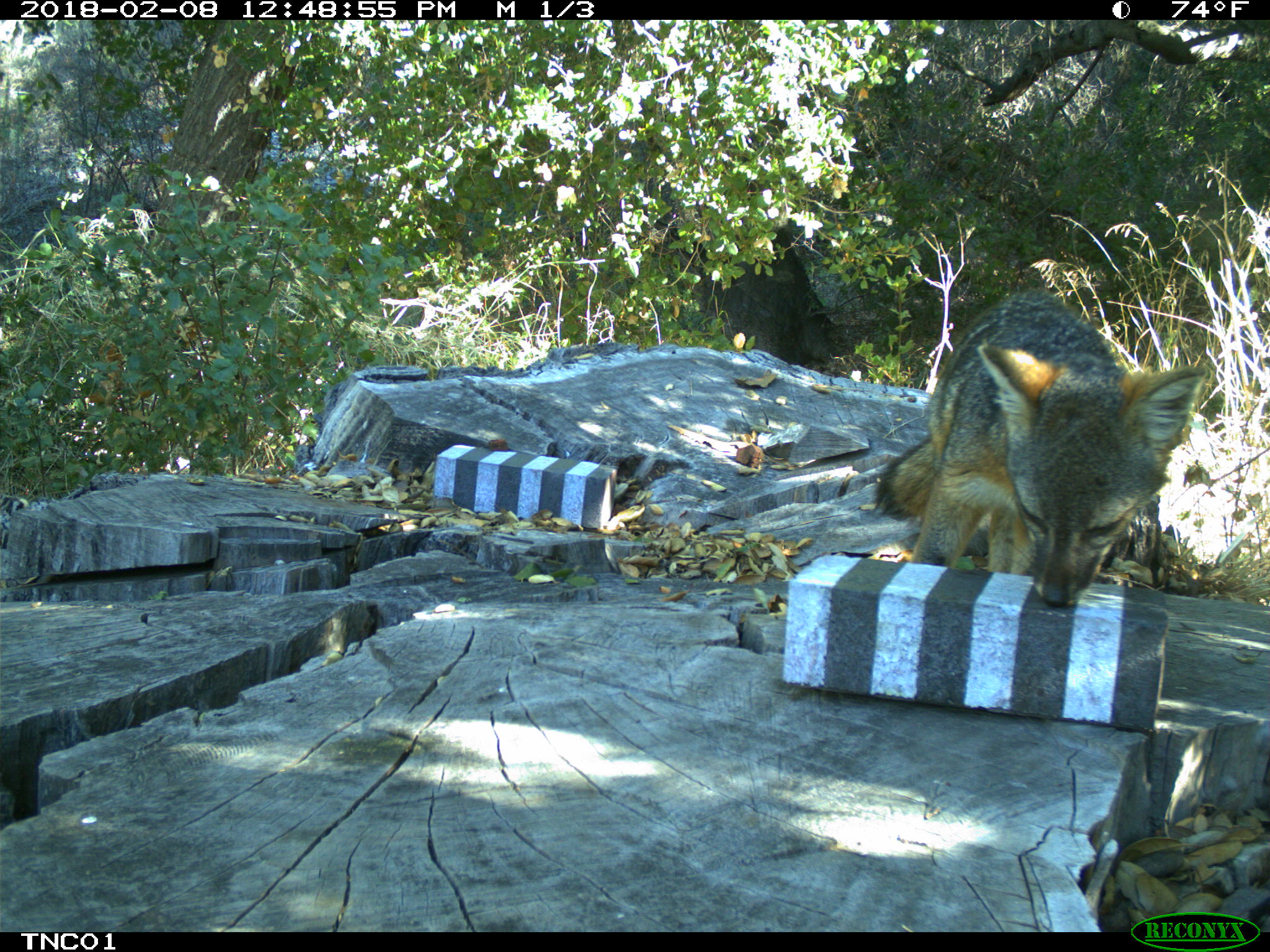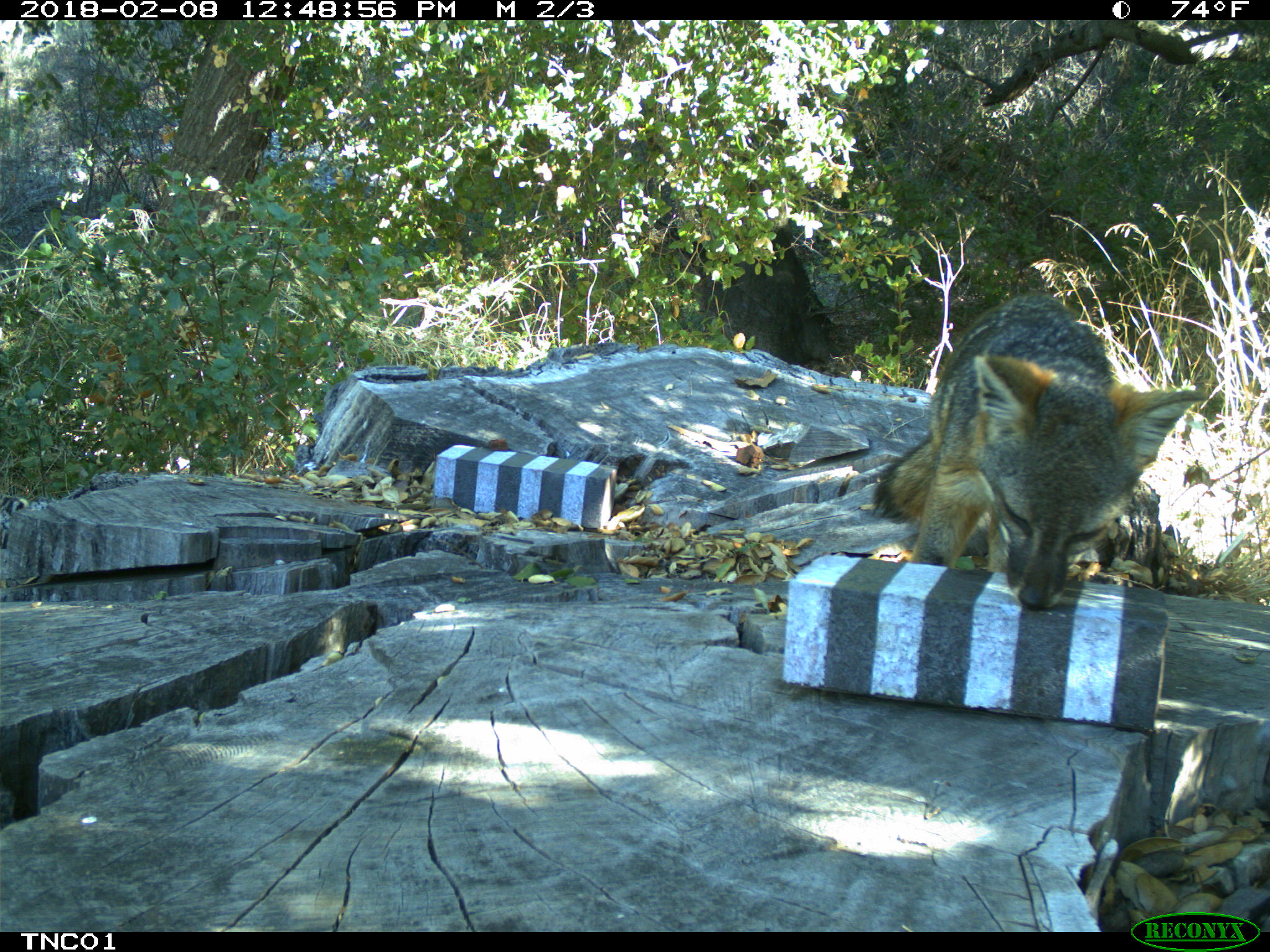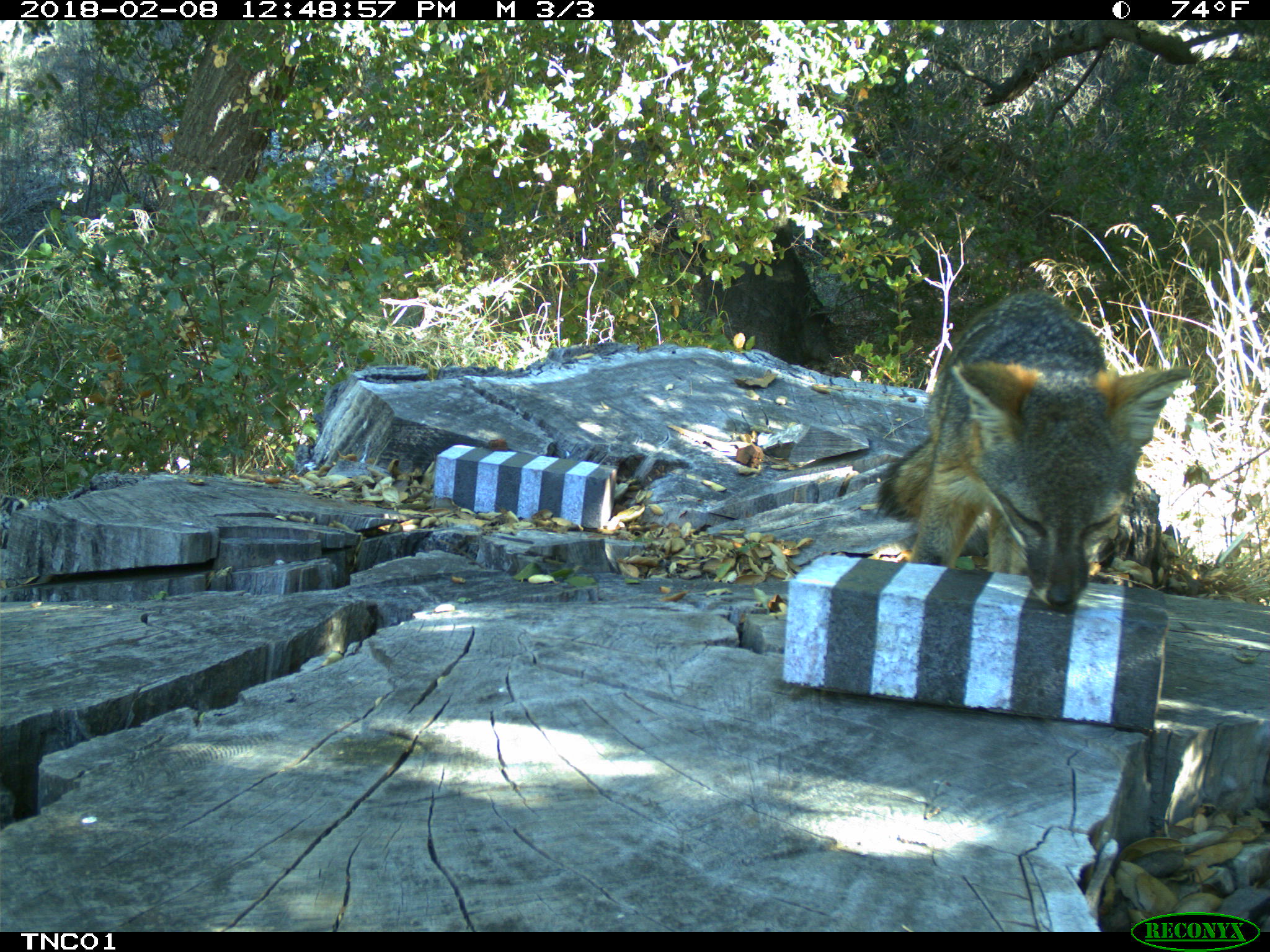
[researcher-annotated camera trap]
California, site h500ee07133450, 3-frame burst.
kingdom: Animalia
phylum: Chordata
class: Mammalia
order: Carnivora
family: Canidae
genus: Urocyon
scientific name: Urocyon littoralis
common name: island fox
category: fox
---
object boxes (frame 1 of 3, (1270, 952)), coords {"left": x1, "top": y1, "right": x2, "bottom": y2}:
fox: {"left": 871, "top": 289, "right": 1206, "bottom": 607}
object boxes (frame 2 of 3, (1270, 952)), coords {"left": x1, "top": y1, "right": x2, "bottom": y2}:
fox: {"left": 868, "top": 293, "right": 1210, "bottom": 609}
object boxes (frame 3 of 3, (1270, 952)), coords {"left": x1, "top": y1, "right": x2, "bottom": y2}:
fox: {"left": 875, "top": 290, "right": 1191, "bottom": 609}